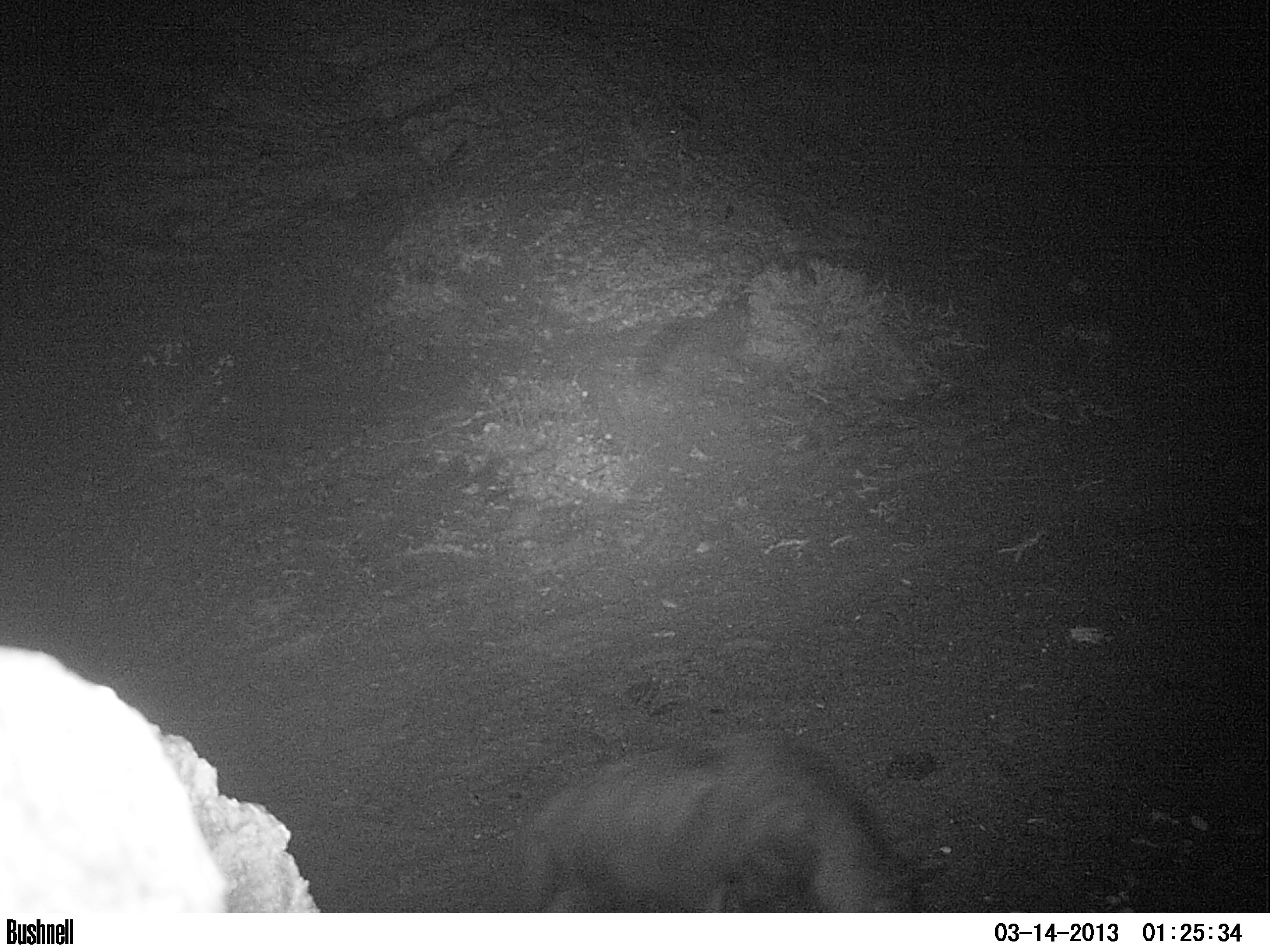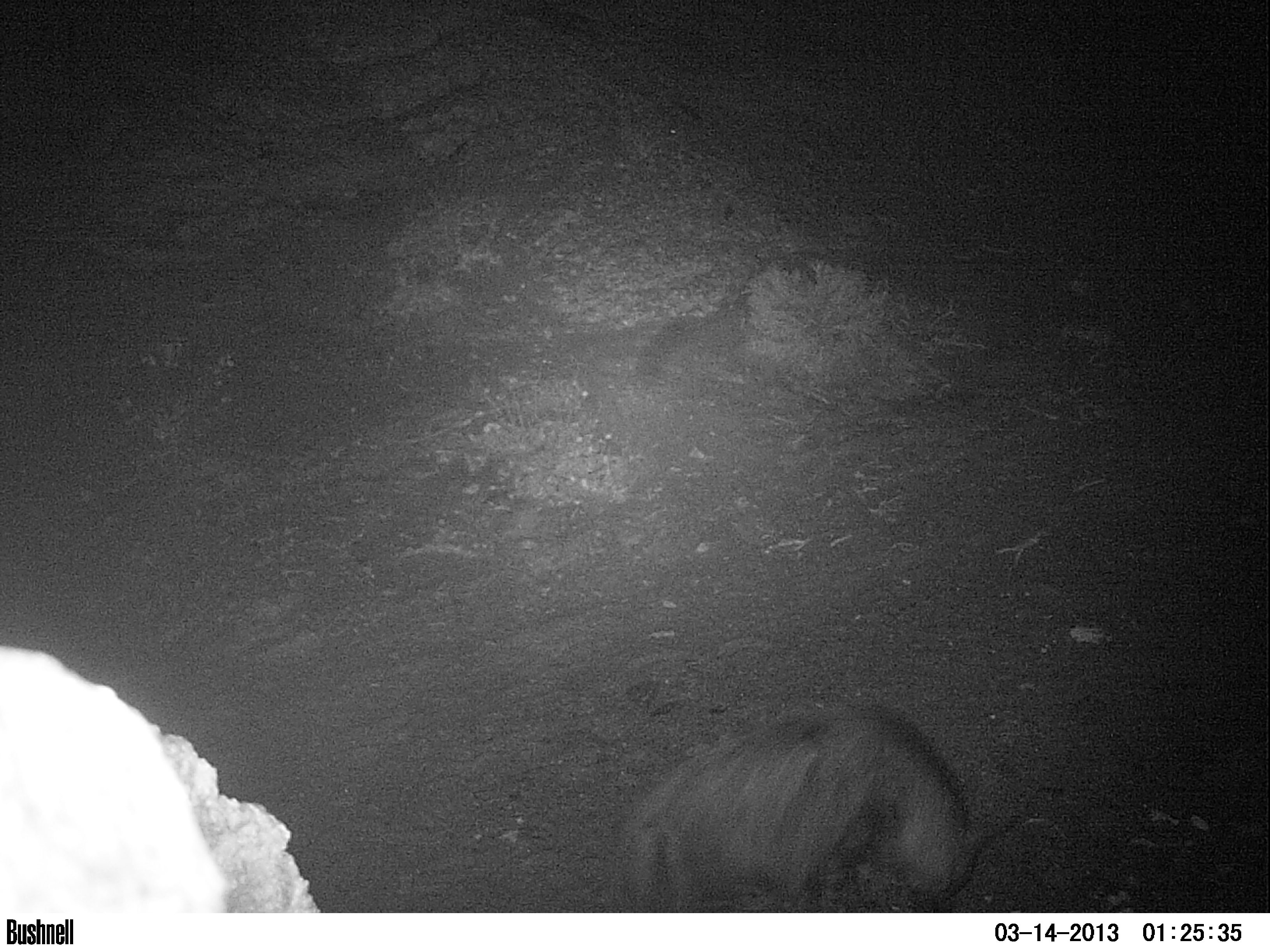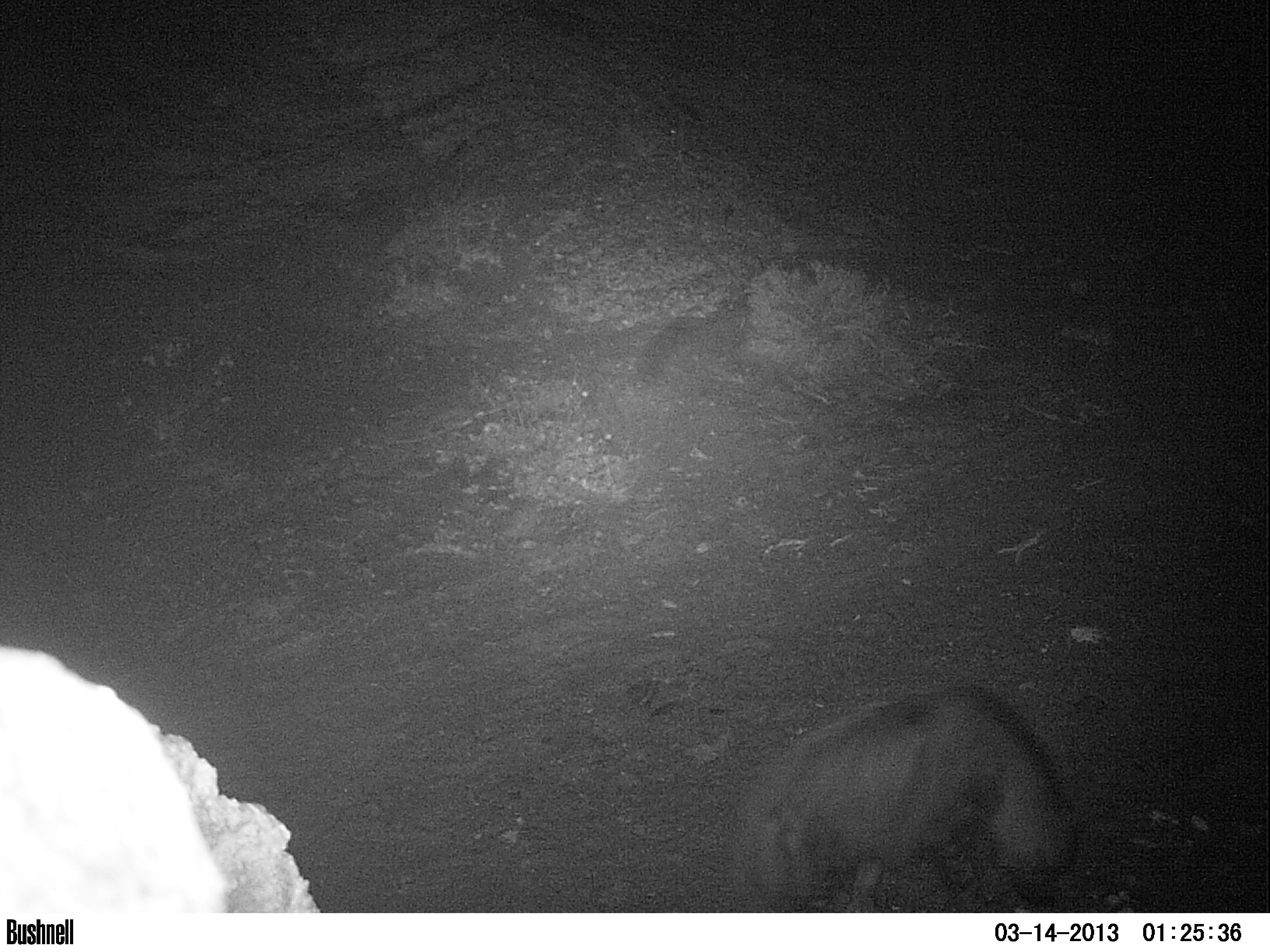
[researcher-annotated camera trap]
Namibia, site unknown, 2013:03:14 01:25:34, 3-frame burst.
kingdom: Animalia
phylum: Chordata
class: Mammalia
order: Carnivora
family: Hyaenidae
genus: Parahyaena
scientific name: Parahyaena brunnea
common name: brown hyena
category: hyaena brunnea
Hyaena brunnea (brown hyena) (Parahyaena brunnea).